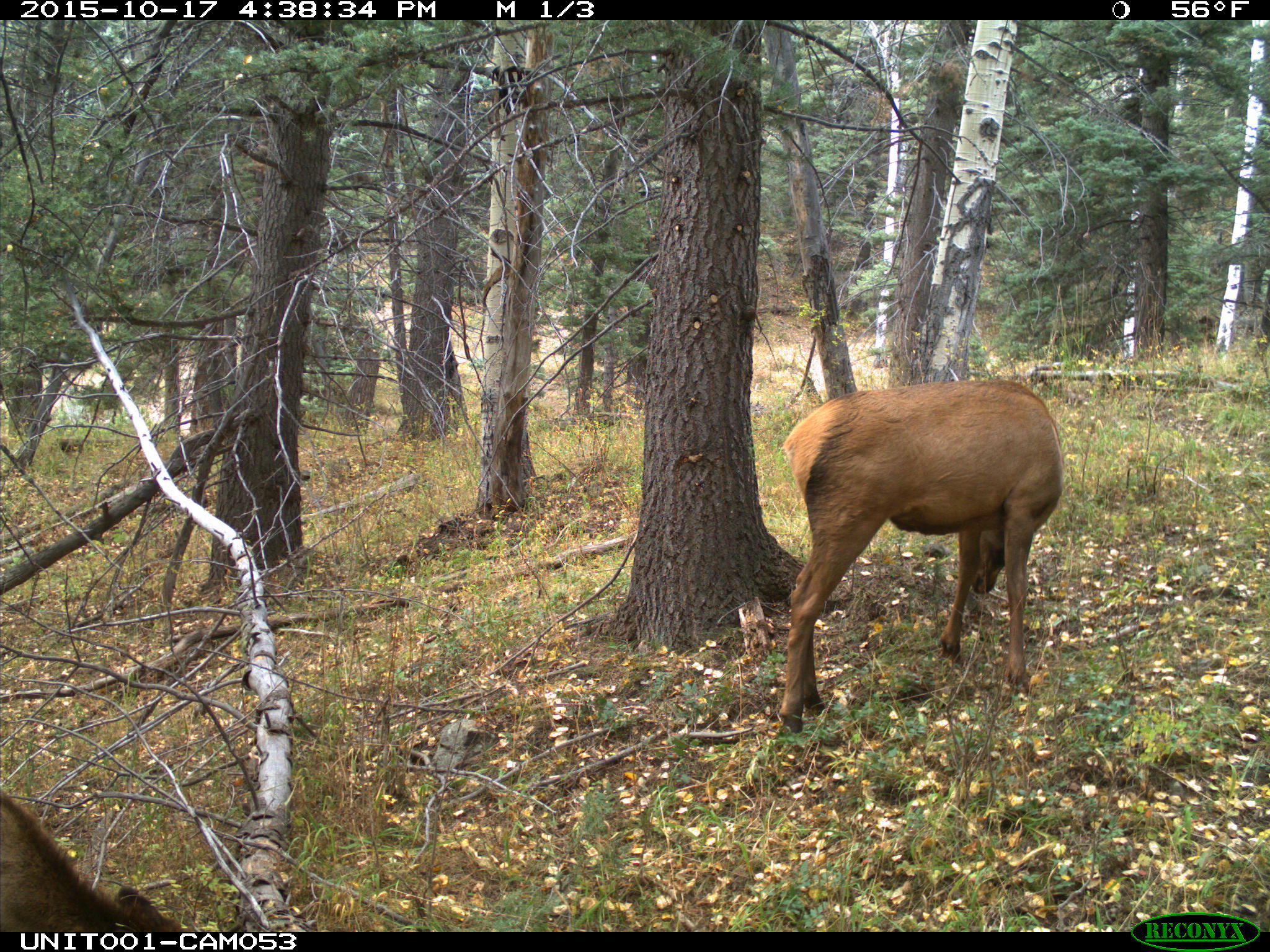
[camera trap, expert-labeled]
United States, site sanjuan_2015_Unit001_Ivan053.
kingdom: Animalia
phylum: Chordata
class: Mammalia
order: Artiodactyla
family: Cervidae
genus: Cervus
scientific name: Cervus elaphus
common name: red deer